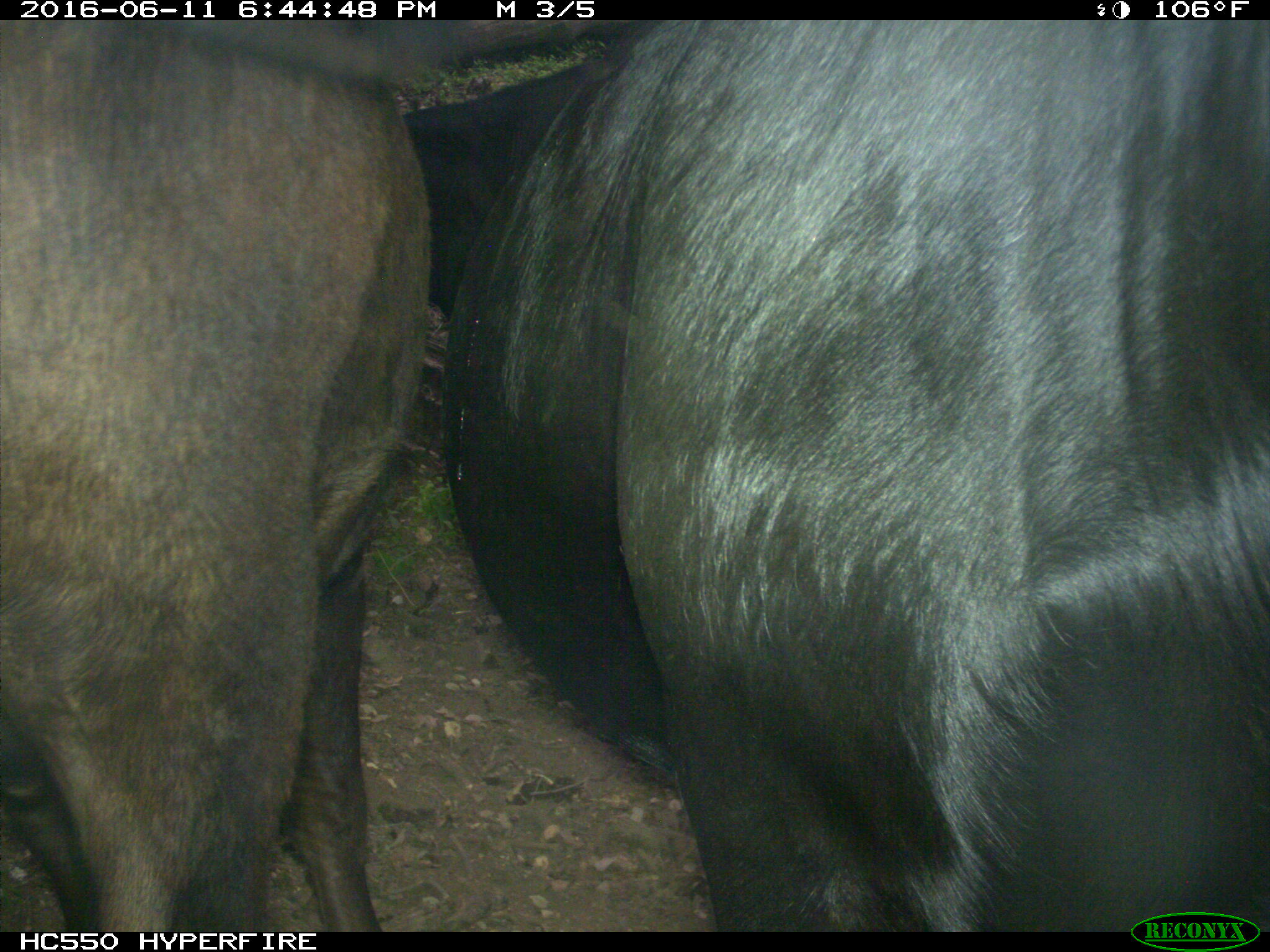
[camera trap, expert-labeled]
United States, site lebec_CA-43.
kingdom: Animalia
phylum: Chordata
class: Mammalia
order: Artiodactyla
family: Bovidae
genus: Bos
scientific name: Bos taurus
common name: domestic cow